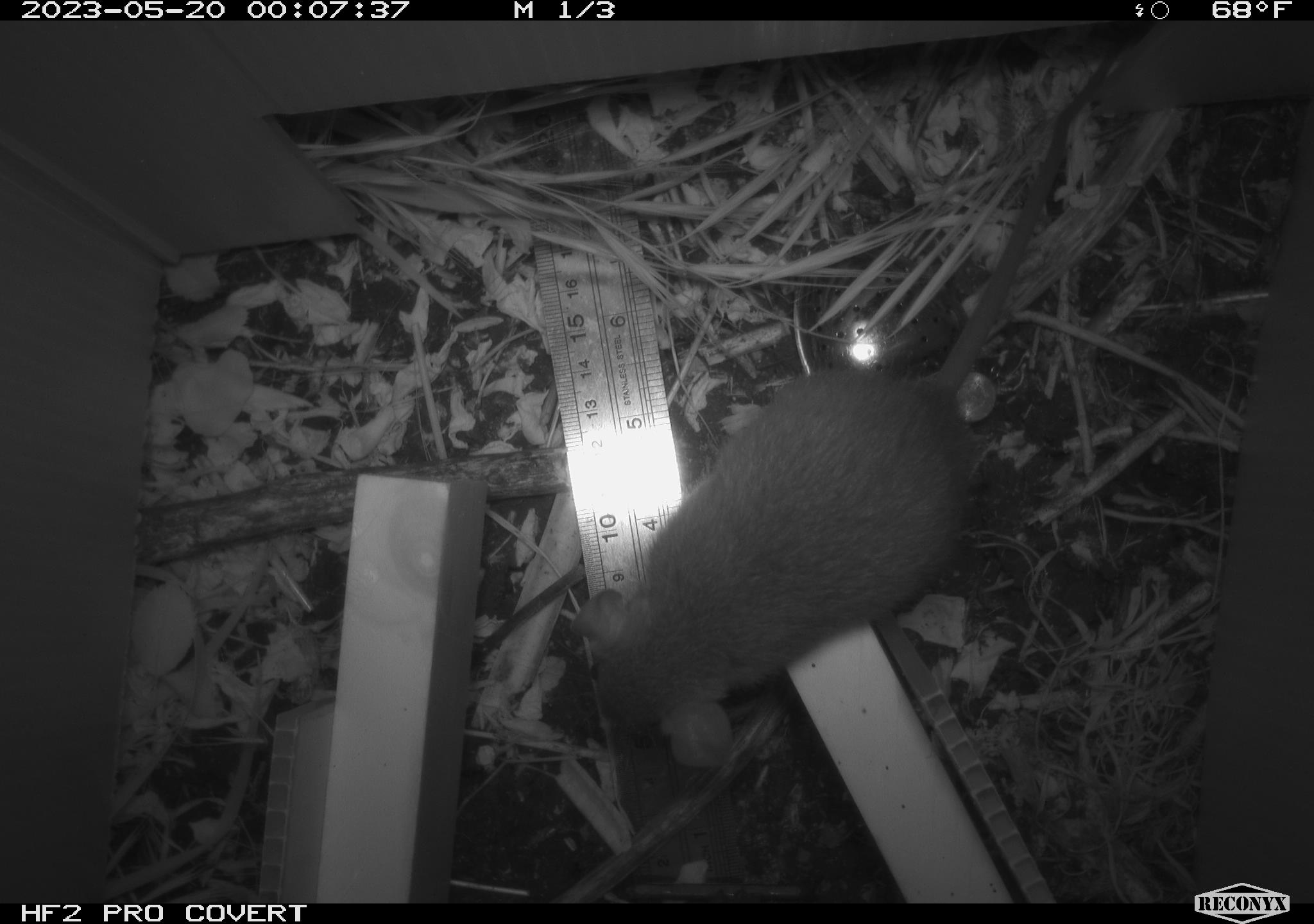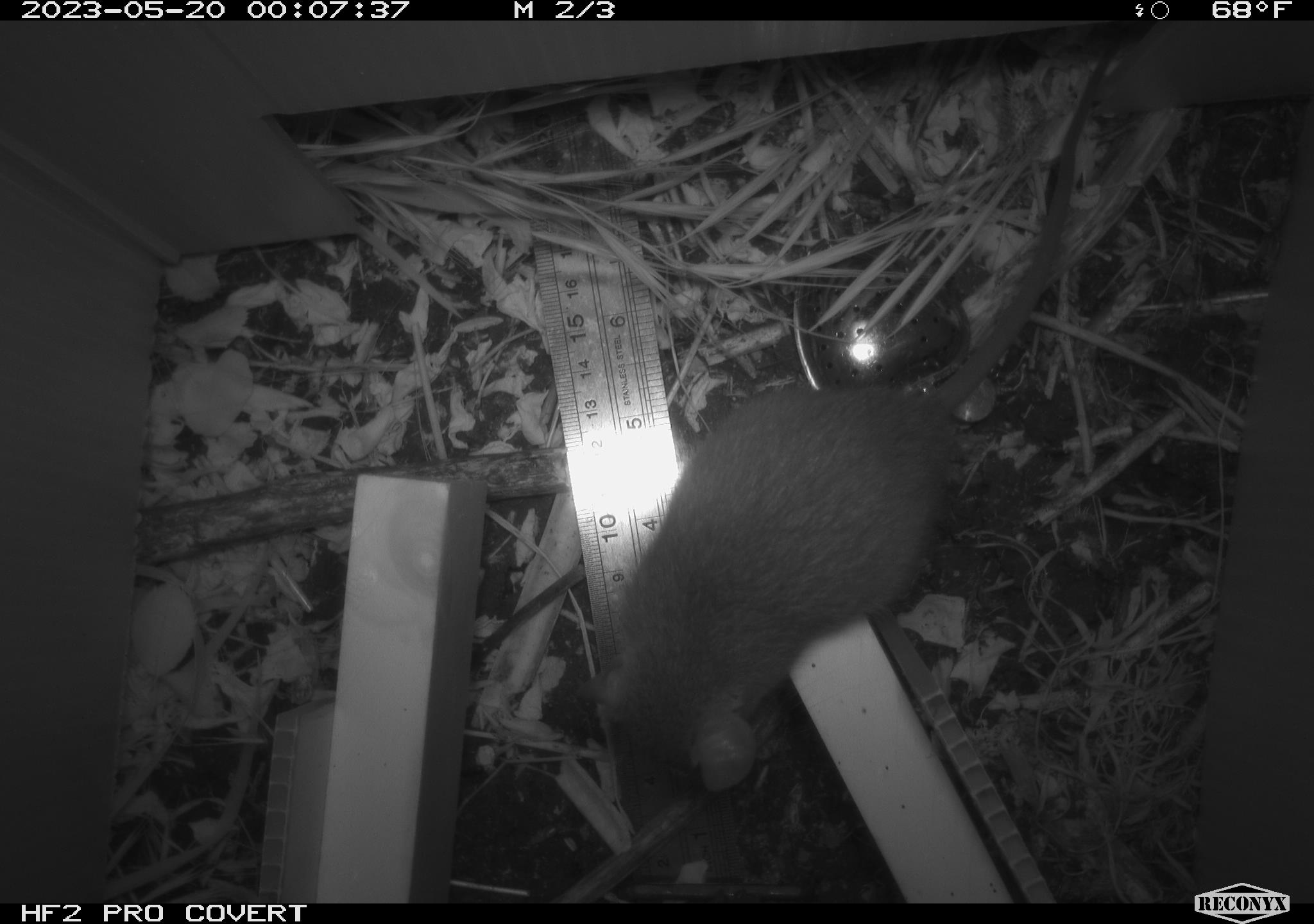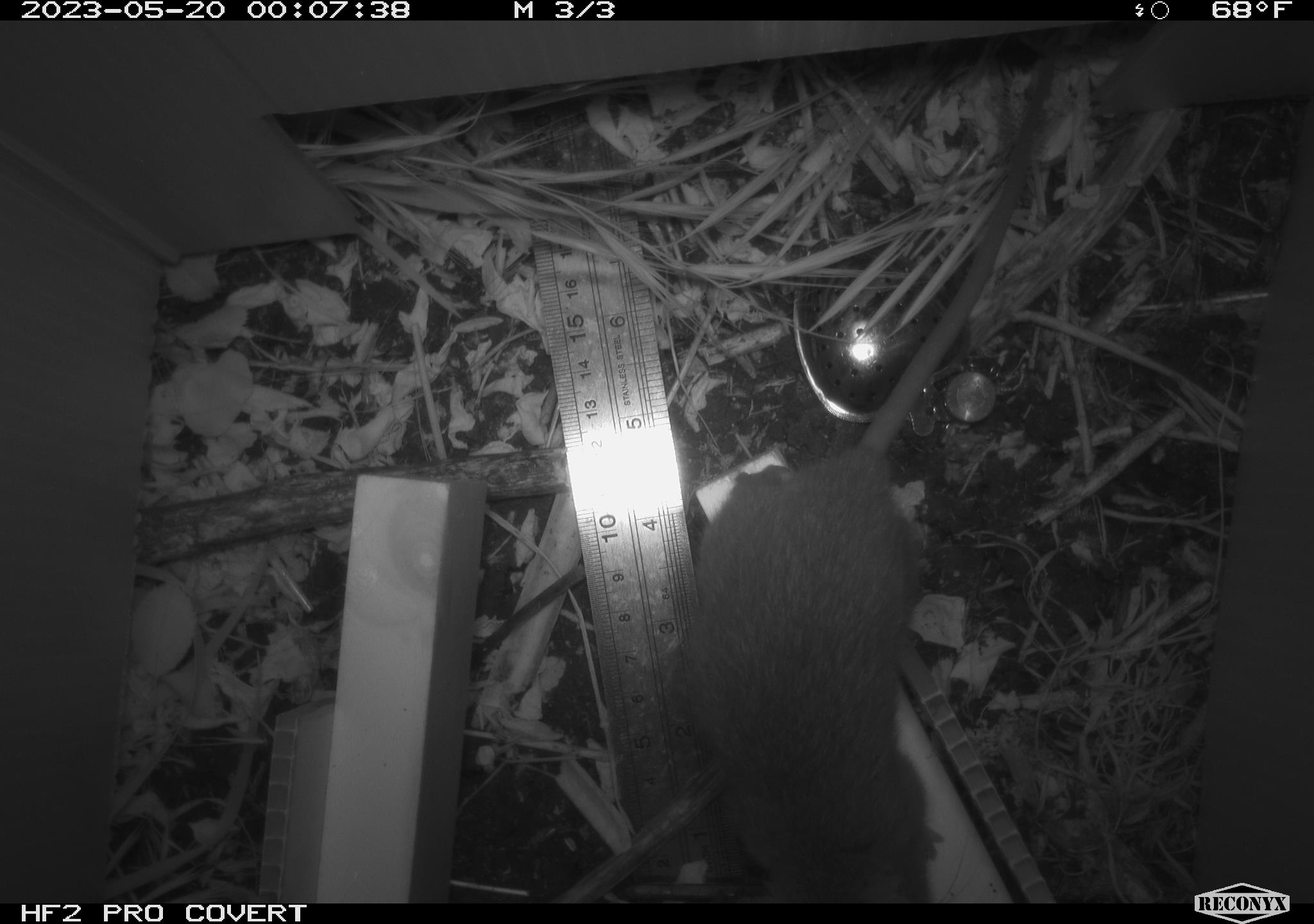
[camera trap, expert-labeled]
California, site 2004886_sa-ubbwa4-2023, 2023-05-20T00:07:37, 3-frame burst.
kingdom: Animalia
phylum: Chordata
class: Mammalia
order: Rodentia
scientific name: Rodentia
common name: mouse species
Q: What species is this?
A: Mouse species (Rodentia).